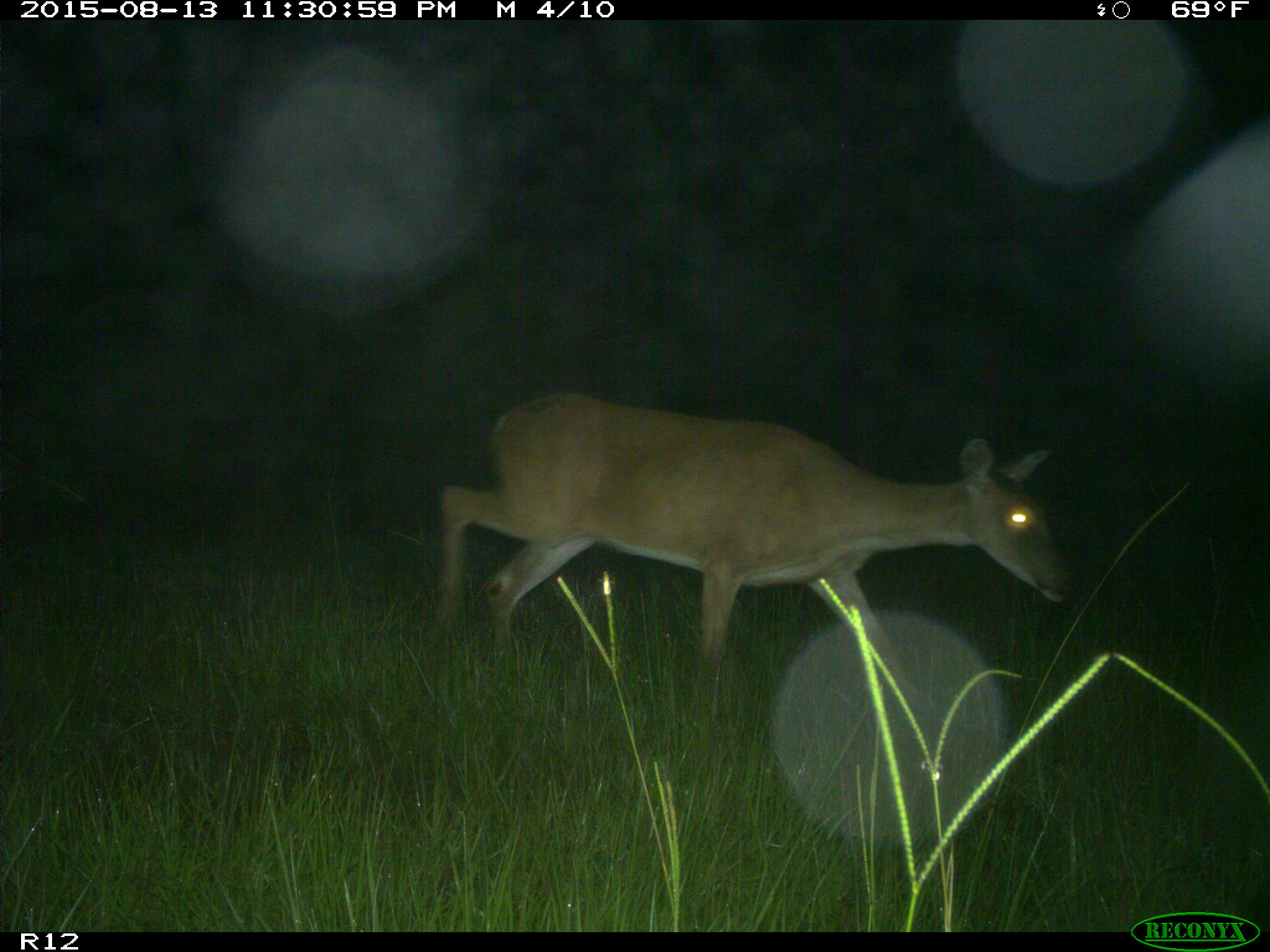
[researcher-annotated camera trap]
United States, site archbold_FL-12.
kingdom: Animalia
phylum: Chordata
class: Mammalia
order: Artiodactyla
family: Cervidae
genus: Odocoileus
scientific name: Odocoileus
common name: deer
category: unidentified deer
Unidentified deer (deer) (Odocoileus).